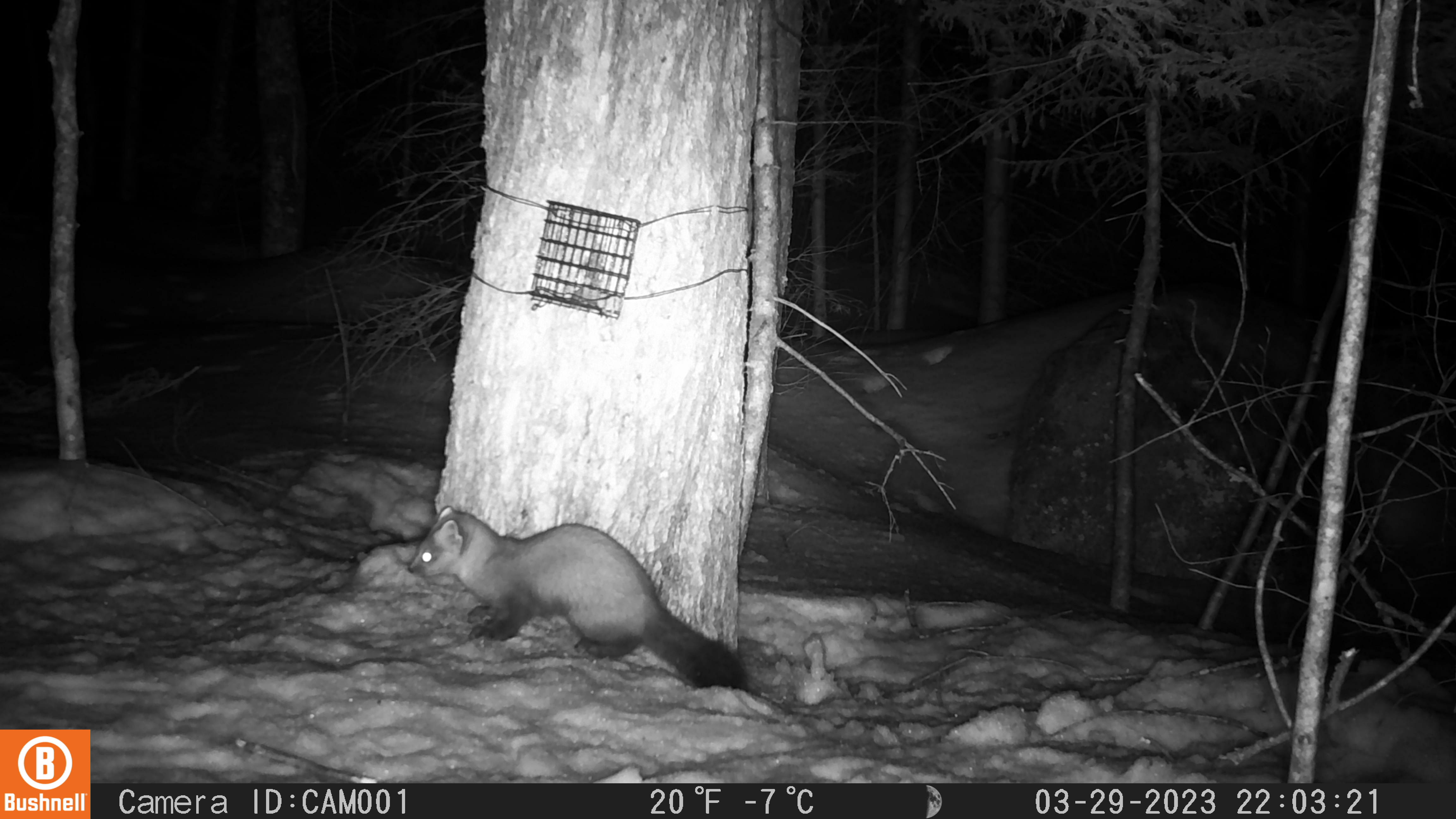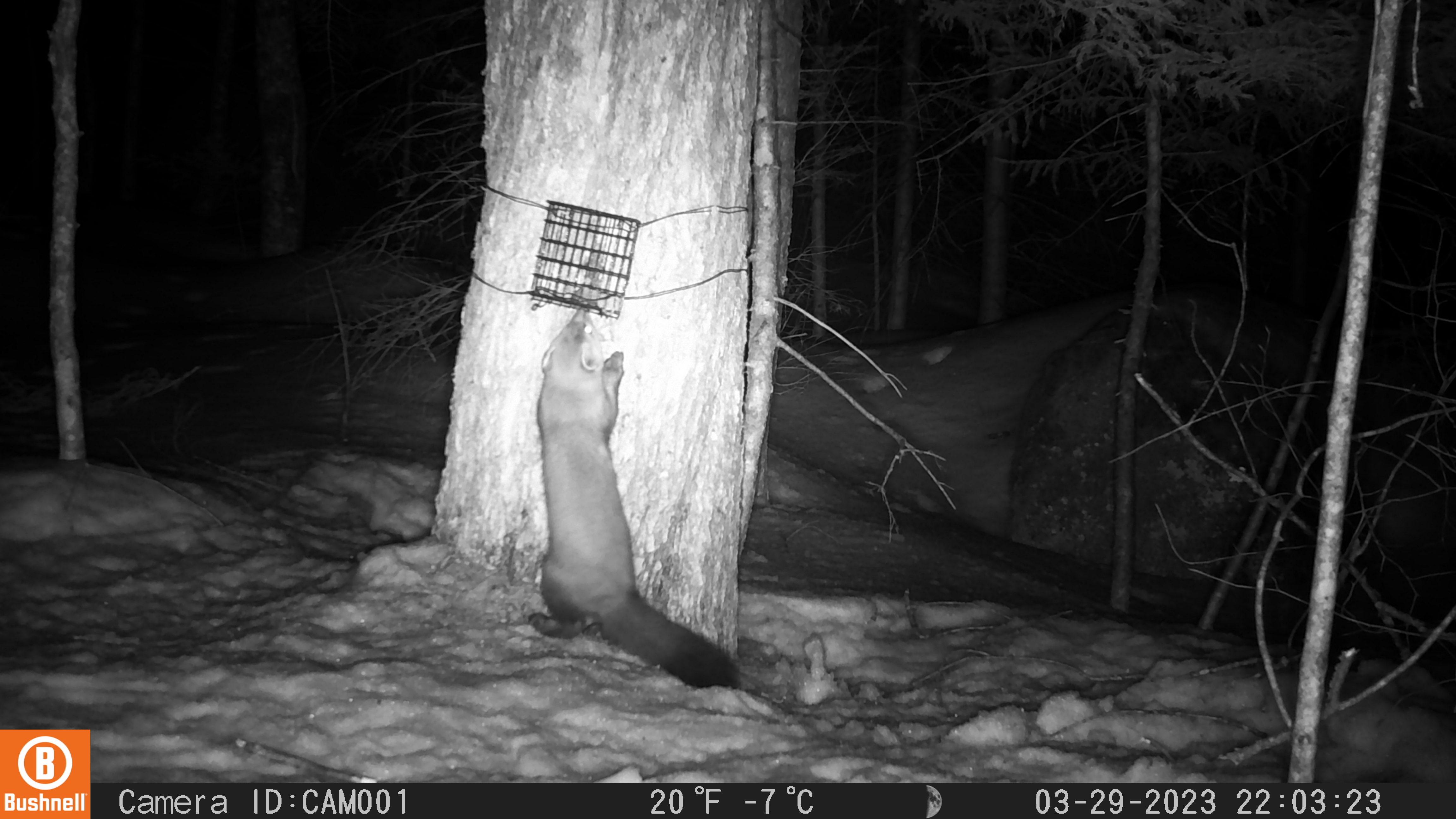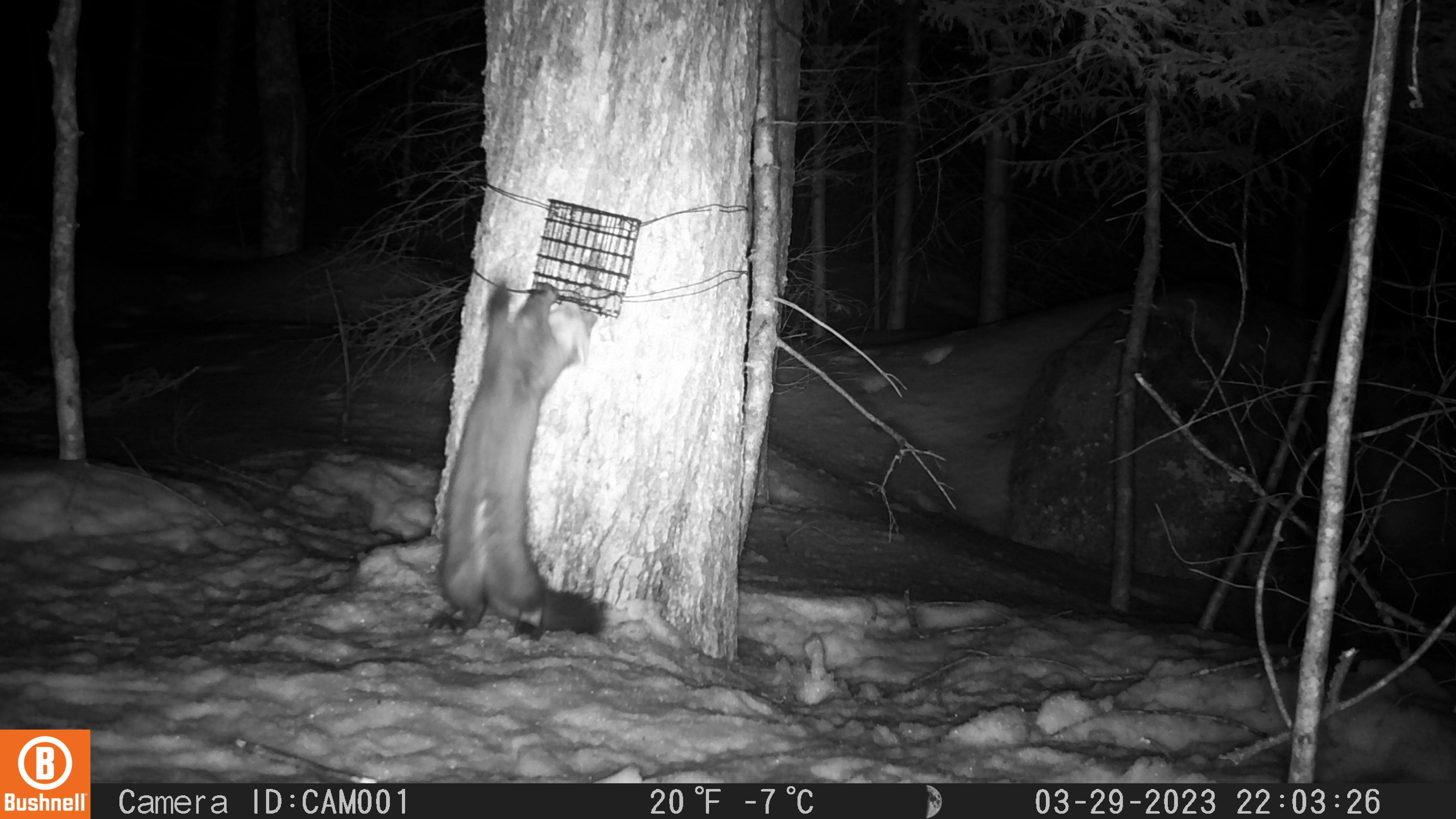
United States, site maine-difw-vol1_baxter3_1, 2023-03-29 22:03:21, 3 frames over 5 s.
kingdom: Animalia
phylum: Chordata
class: Mammalia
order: Carnivora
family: Mustelidae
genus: Martes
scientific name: Martes americana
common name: american marten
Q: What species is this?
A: American marten (Martes americana).